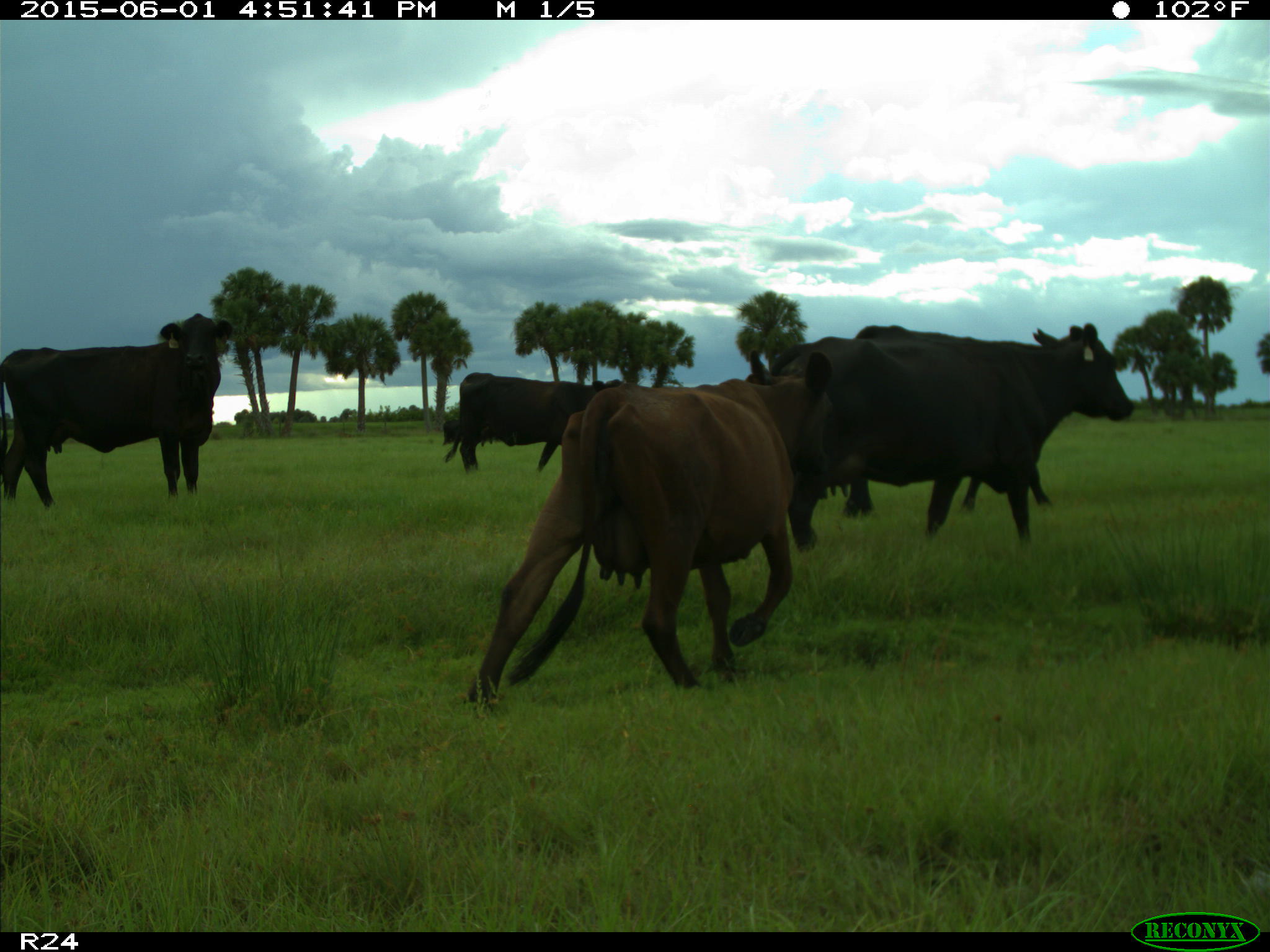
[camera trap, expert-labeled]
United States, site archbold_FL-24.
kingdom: Animalia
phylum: Chordata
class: Mammalia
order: Artiodactyla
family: Bovidae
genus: Bos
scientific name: Bos taurus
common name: domestic cow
Bos taurus (domestic cow).